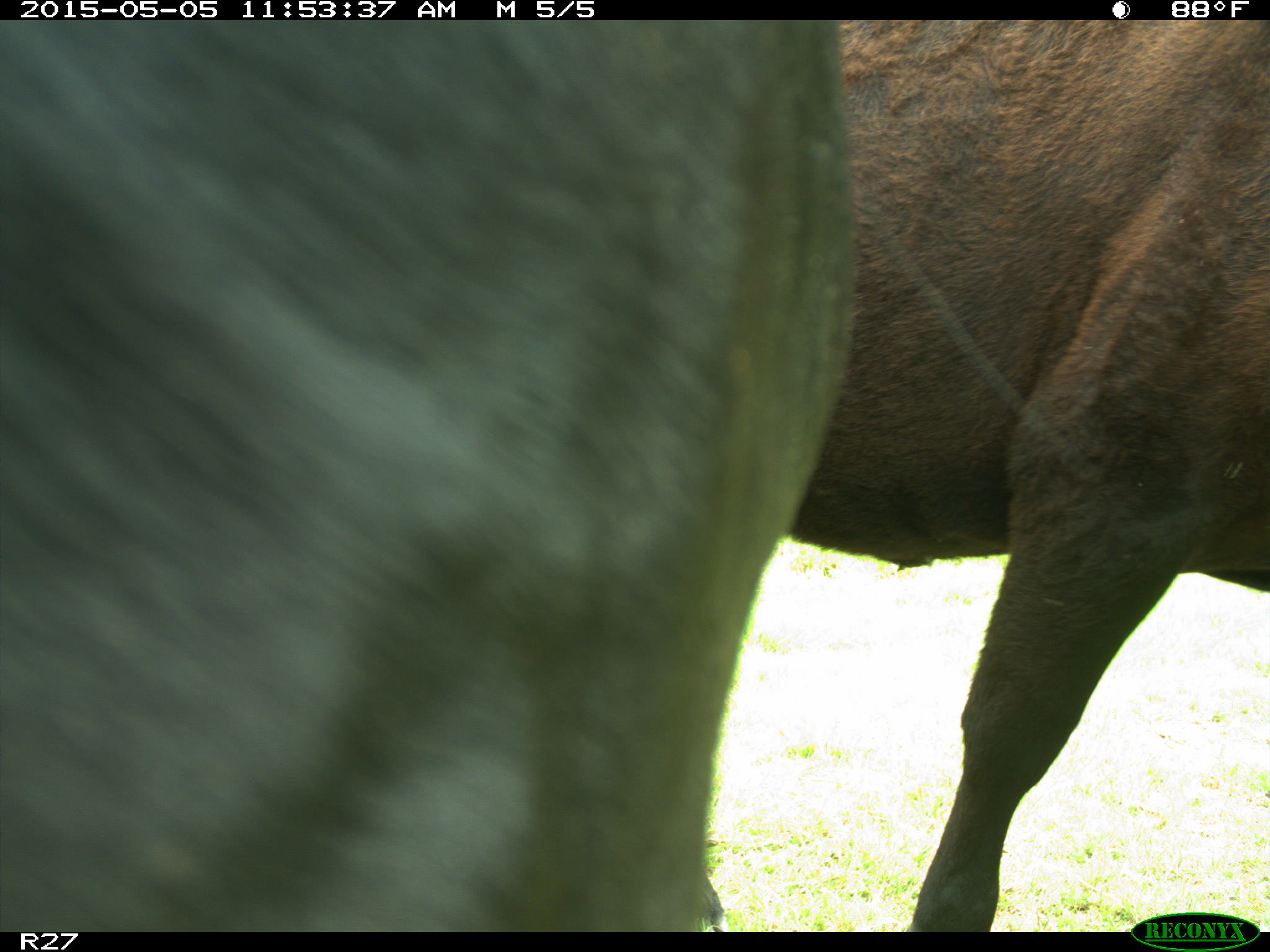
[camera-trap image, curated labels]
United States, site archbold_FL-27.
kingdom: Animalia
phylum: Chordata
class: Mammalia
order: Artiodactyla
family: Bovidae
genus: Bos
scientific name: Bos taurus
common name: domestic cow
Bos taurus (domestic cow).